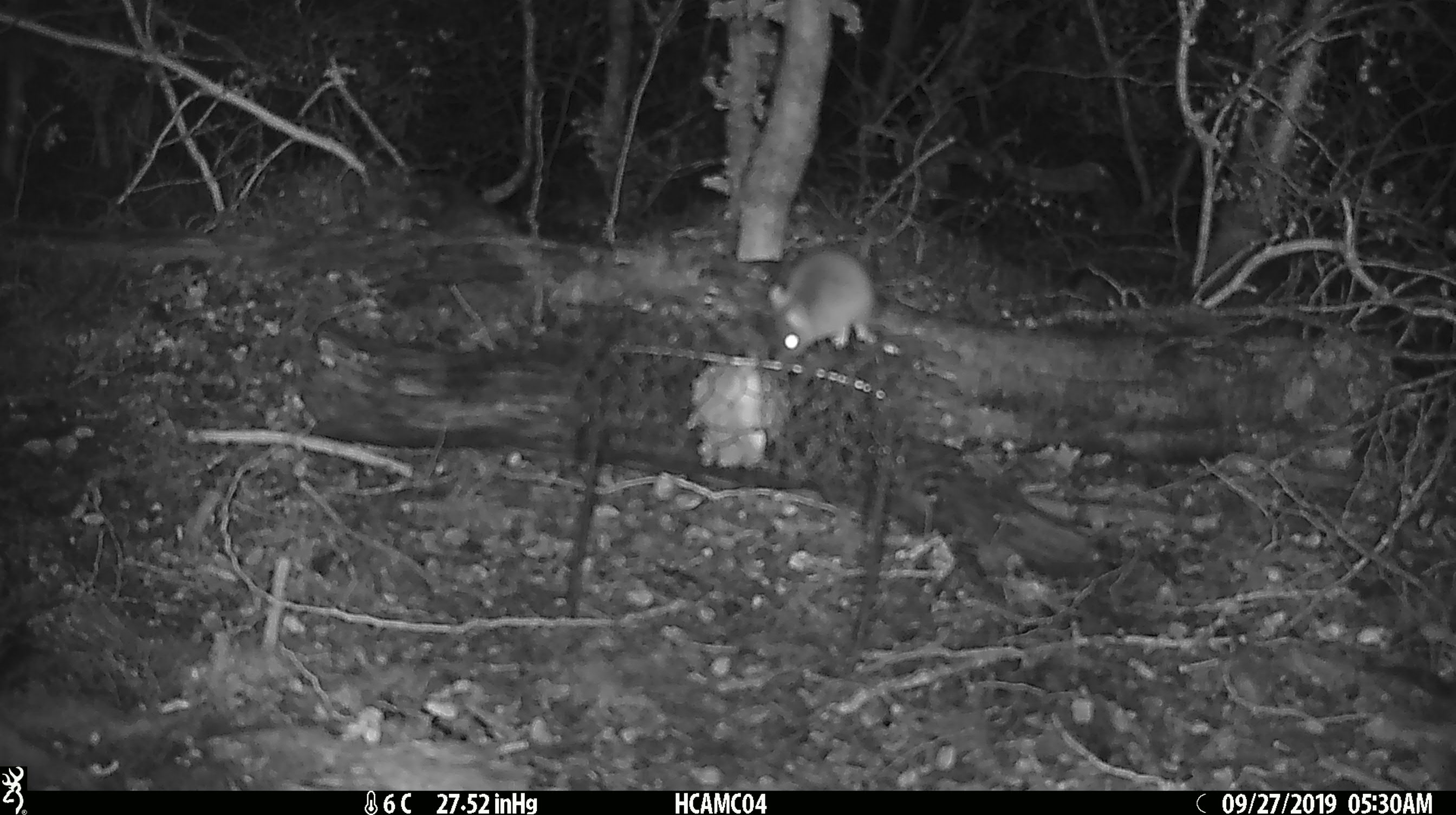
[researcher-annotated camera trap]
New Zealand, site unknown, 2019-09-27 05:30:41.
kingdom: Animalia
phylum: Chordata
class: Mammalia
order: Rodentia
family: Muridae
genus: Mus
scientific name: Mus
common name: mouse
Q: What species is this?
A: Mouse (Mus).